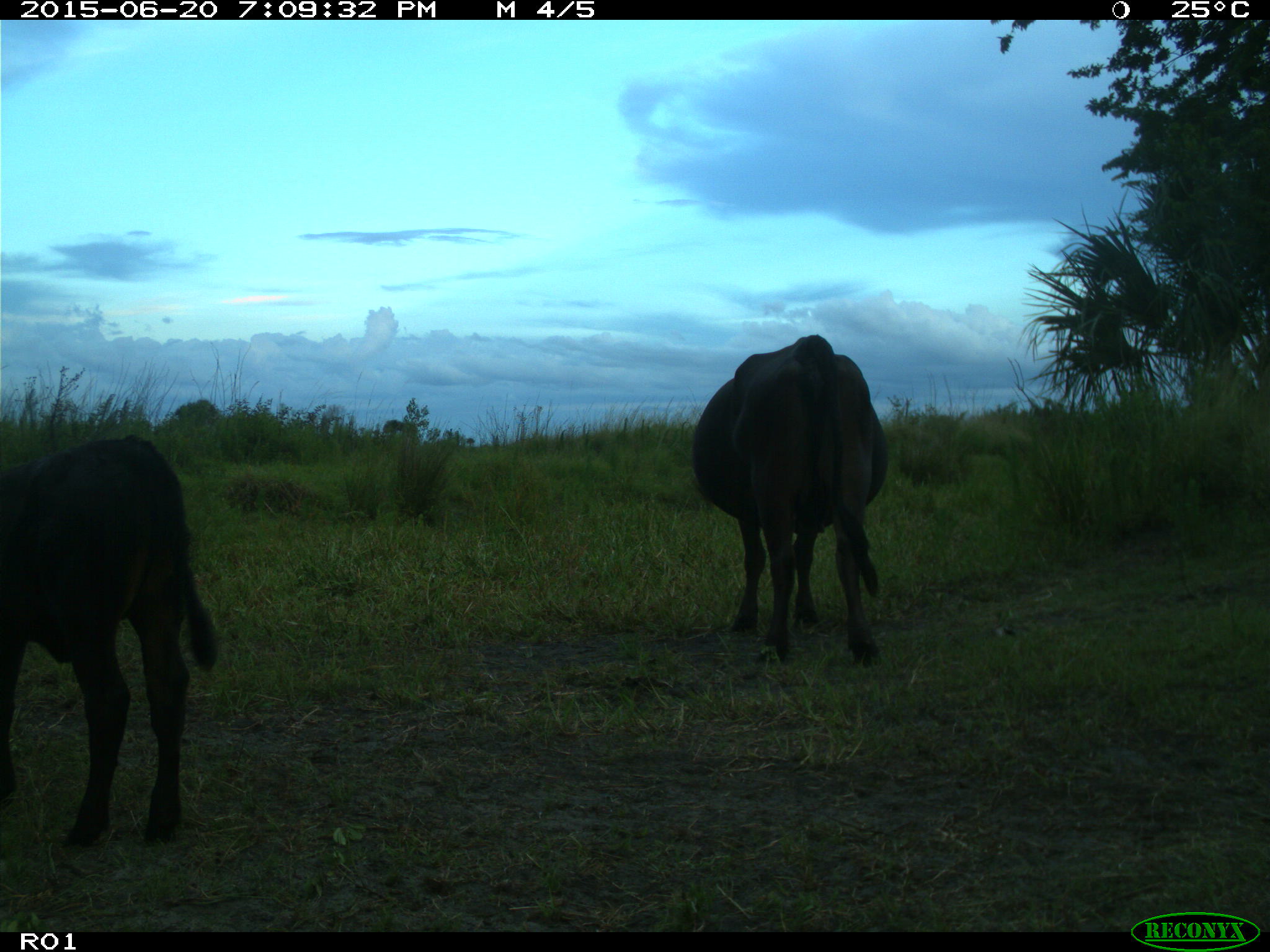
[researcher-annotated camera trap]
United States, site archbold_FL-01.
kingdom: Animalia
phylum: Chordata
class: Mammalia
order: Artiodactyla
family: Bovidae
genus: Bos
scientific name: Bos taurus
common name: domestic cow